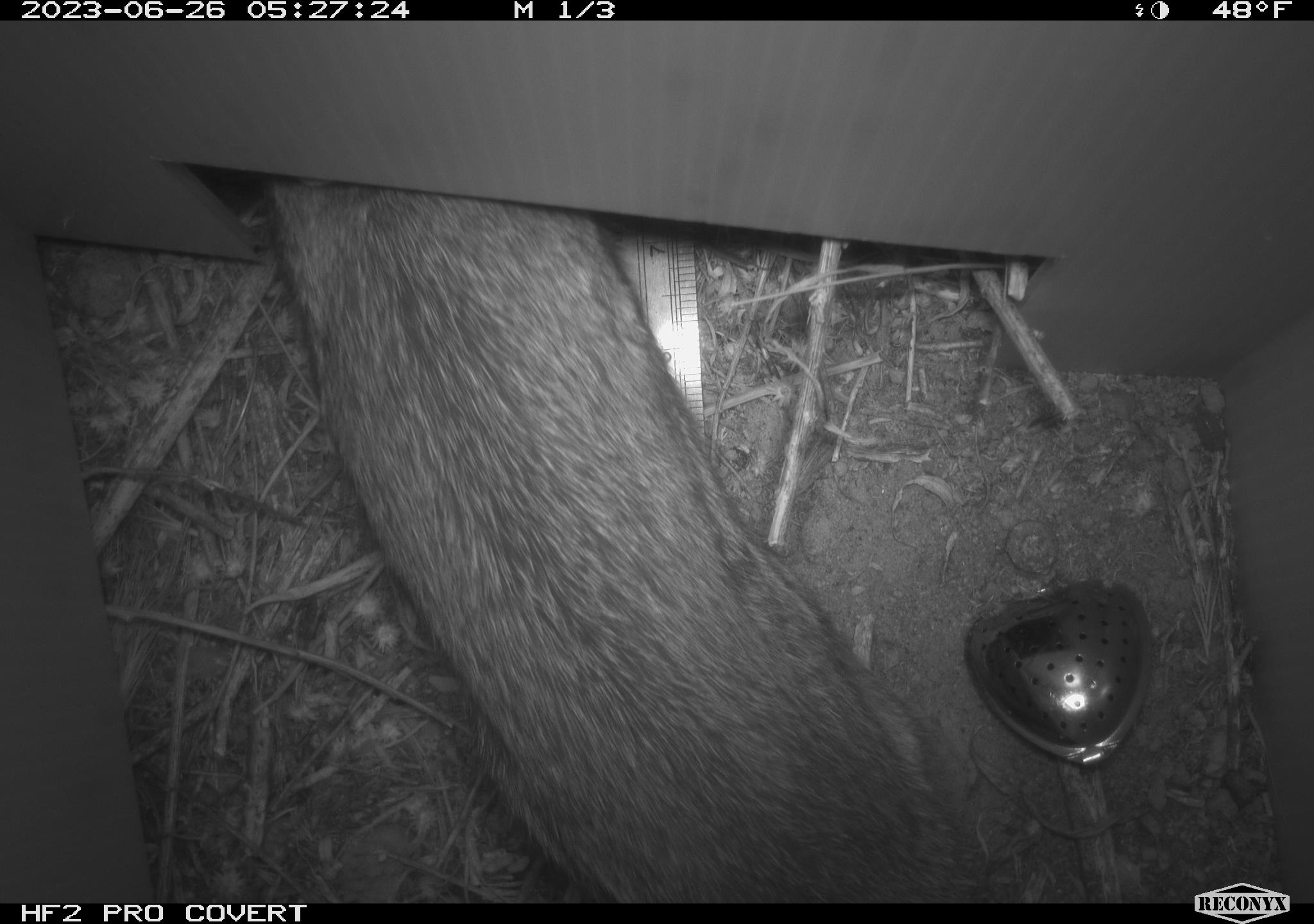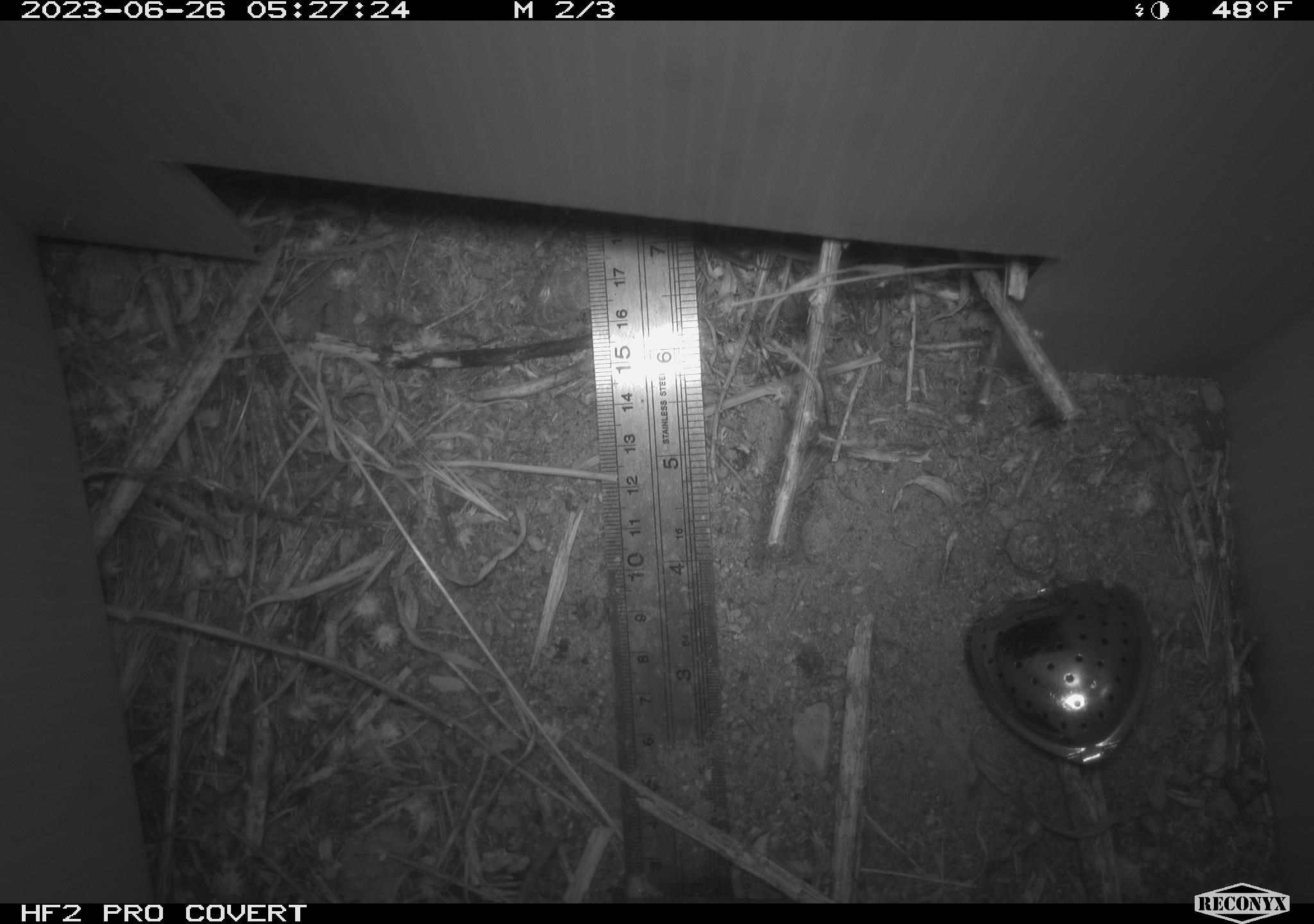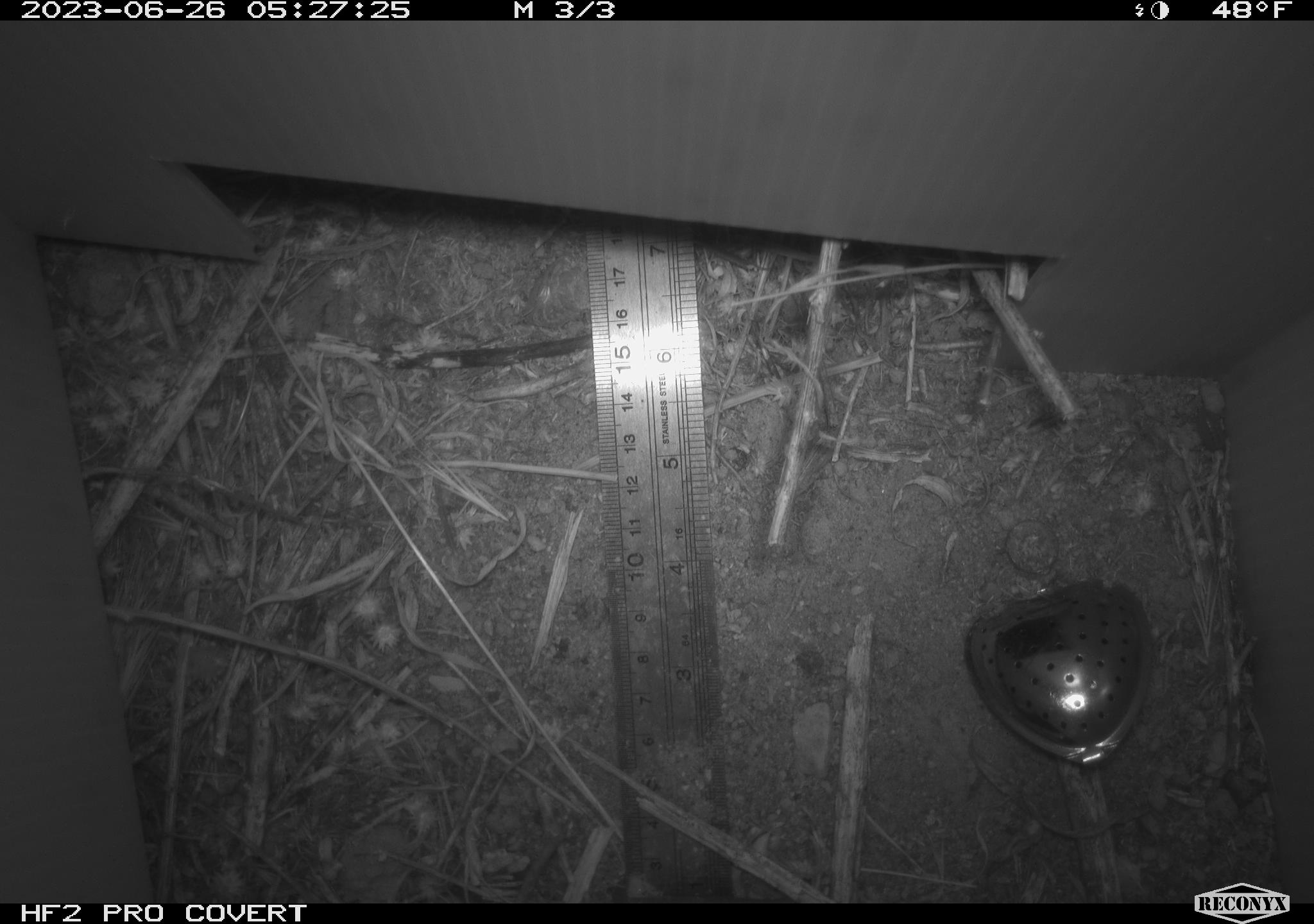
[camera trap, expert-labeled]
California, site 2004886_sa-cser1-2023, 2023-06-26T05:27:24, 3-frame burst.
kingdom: Animalia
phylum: Chordata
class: Mammalia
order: Lagomorpha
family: Leporidae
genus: Sylvilagus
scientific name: Sylvilagus bachmani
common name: brush rabbit